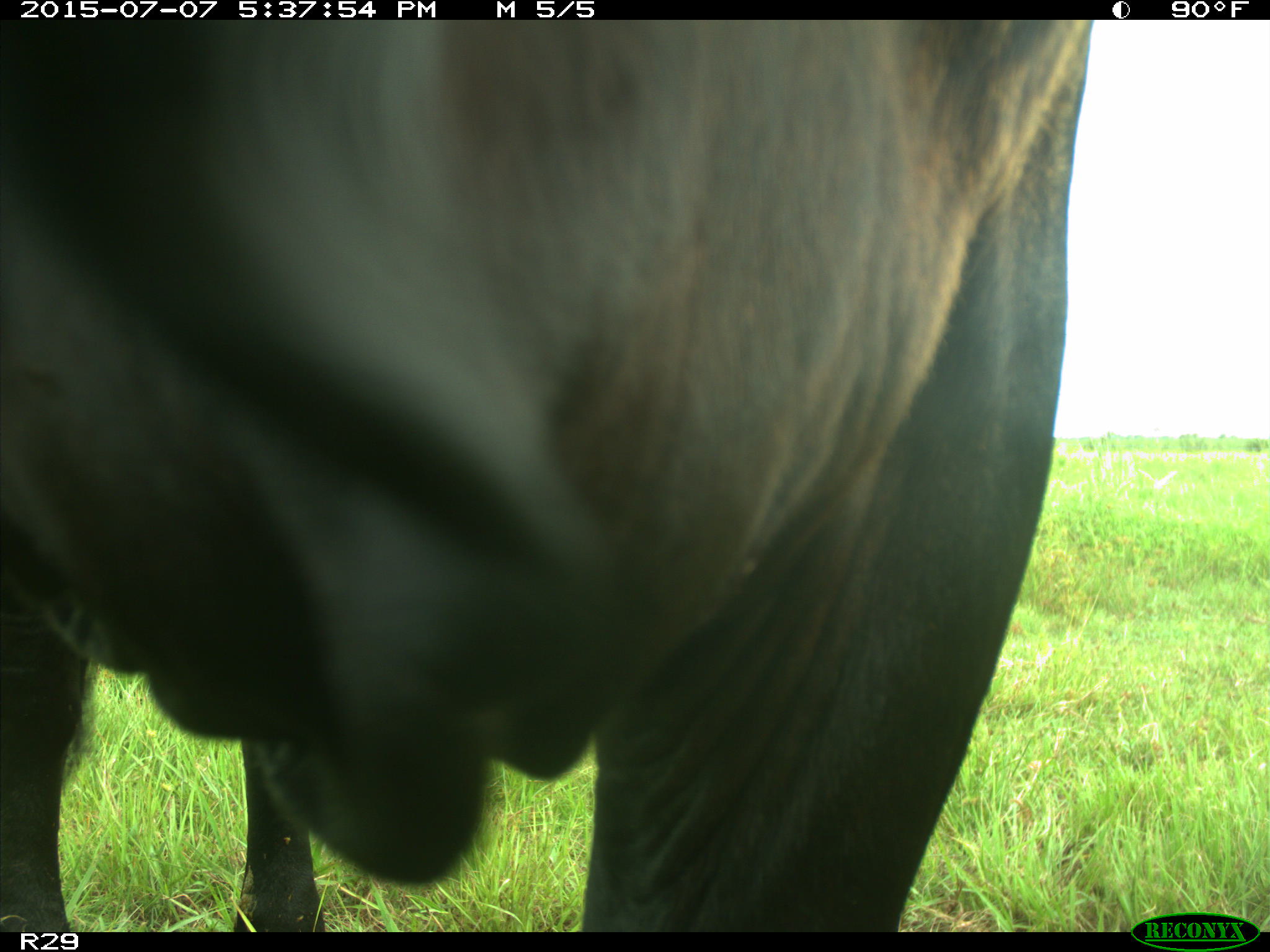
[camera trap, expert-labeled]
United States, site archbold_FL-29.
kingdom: Animalia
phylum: Chordata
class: Mammalia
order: Artiodactyla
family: Bovidae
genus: Bos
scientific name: Bos taurus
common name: domestic cow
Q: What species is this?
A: Bos taurus (domestic cow).